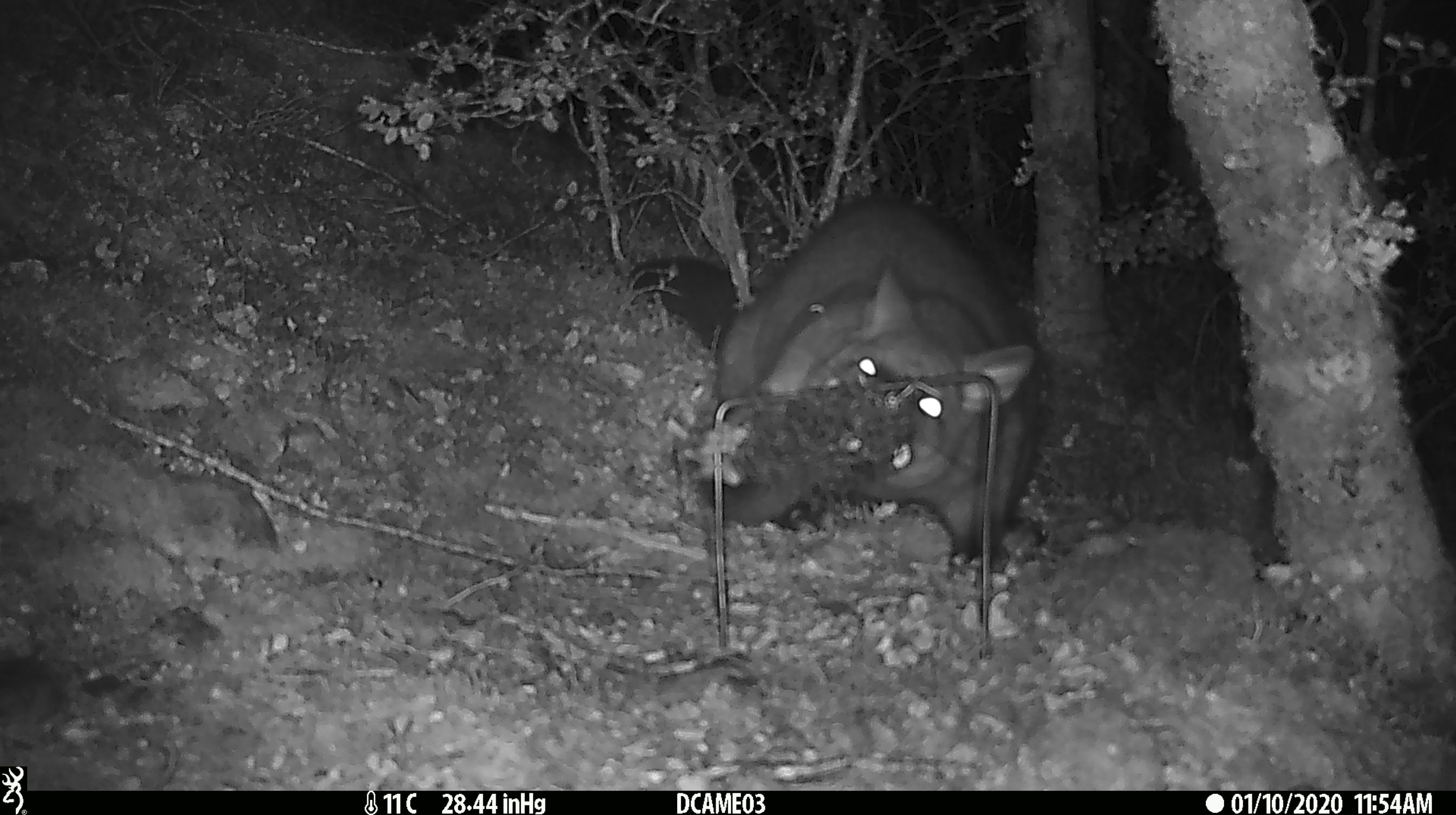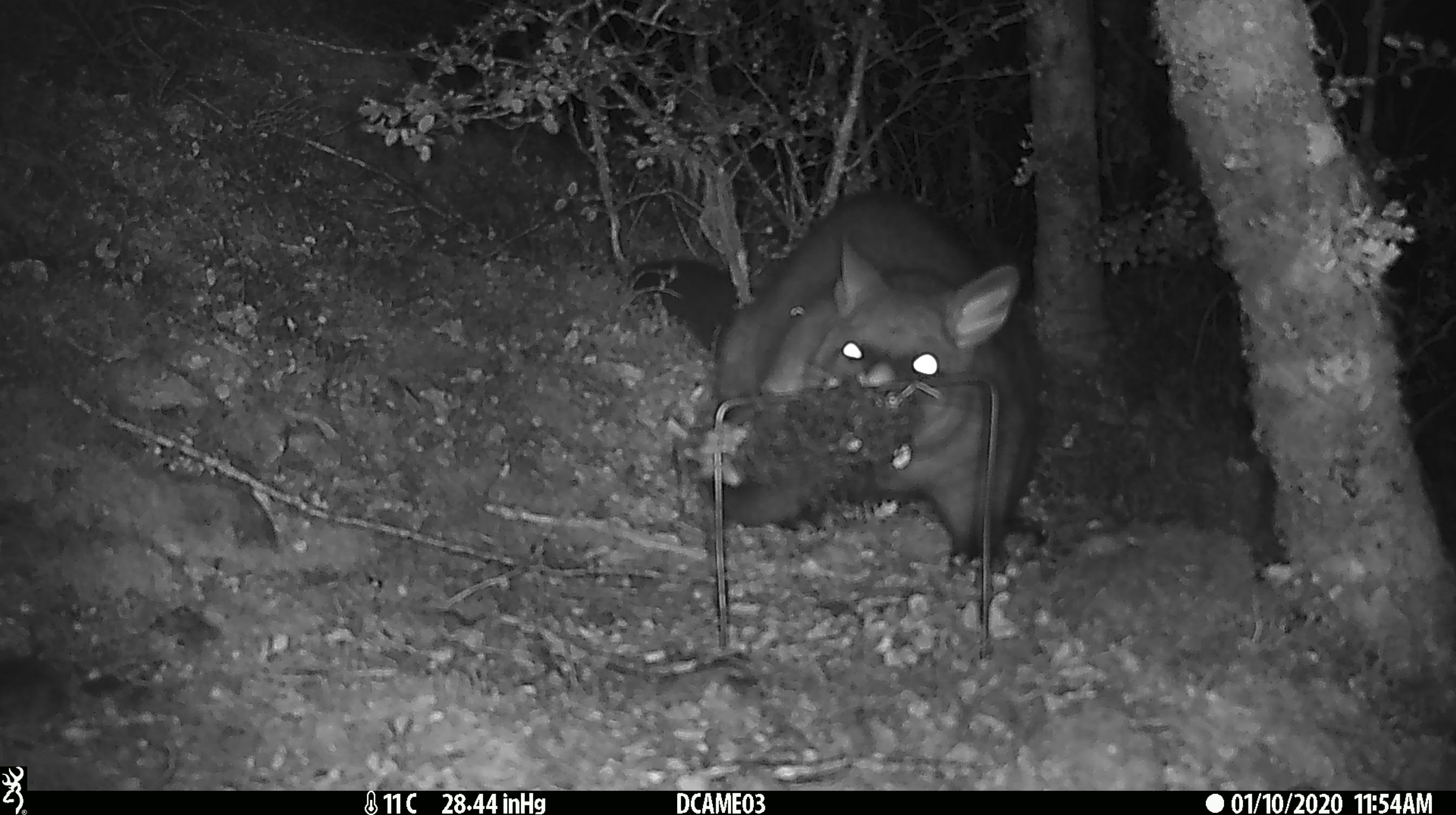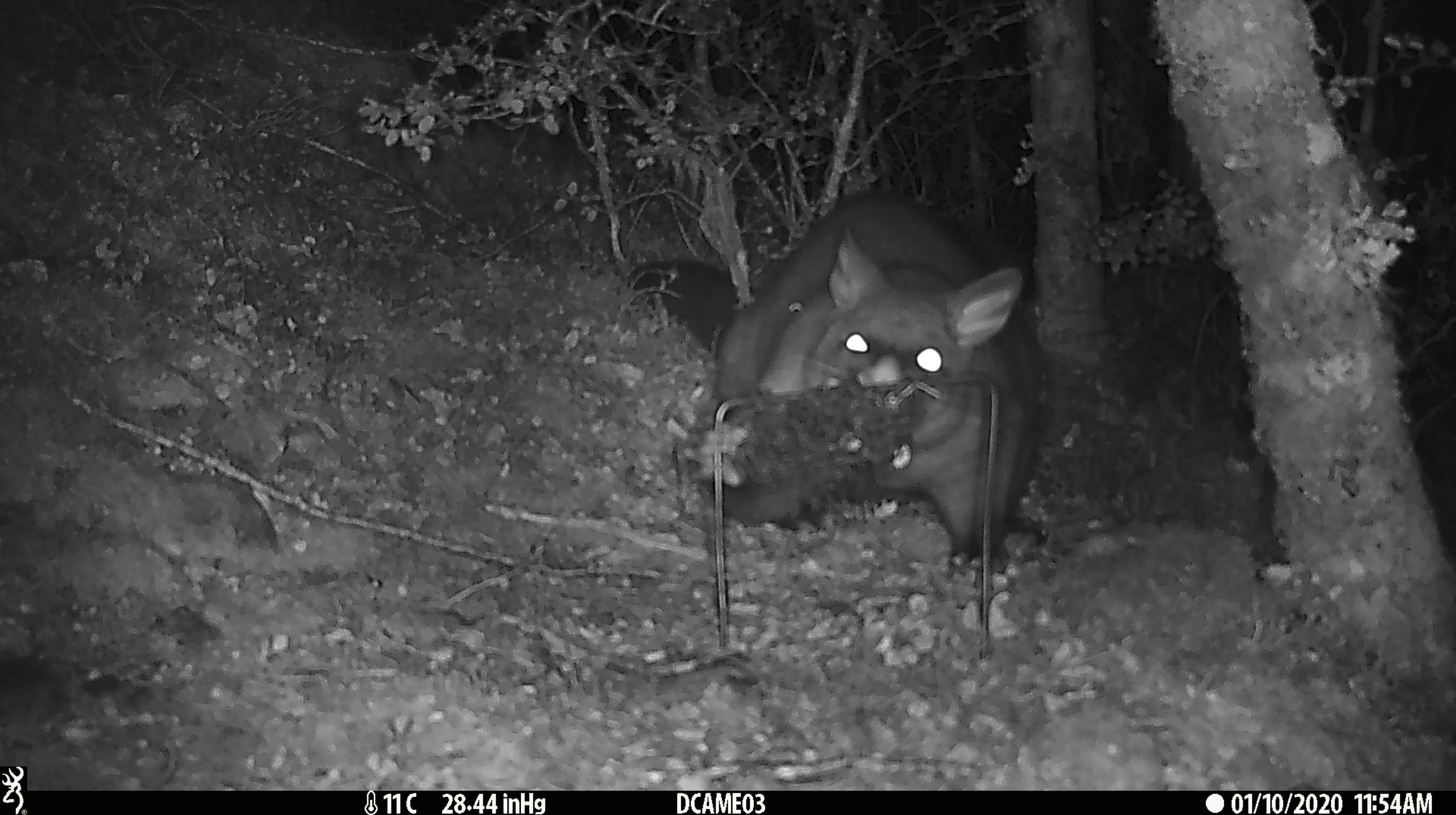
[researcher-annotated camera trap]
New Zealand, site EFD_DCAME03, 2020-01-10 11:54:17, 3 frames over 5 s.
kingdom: Animalia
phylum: Chordata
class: Mammalia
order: Diprotodontia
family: Phalangeridae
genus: Trichosurus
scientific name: Trichosurus vulpecula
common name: common brushtail possum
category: possum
Possum (common brushtail possum) (Trichosurus vulpecula).